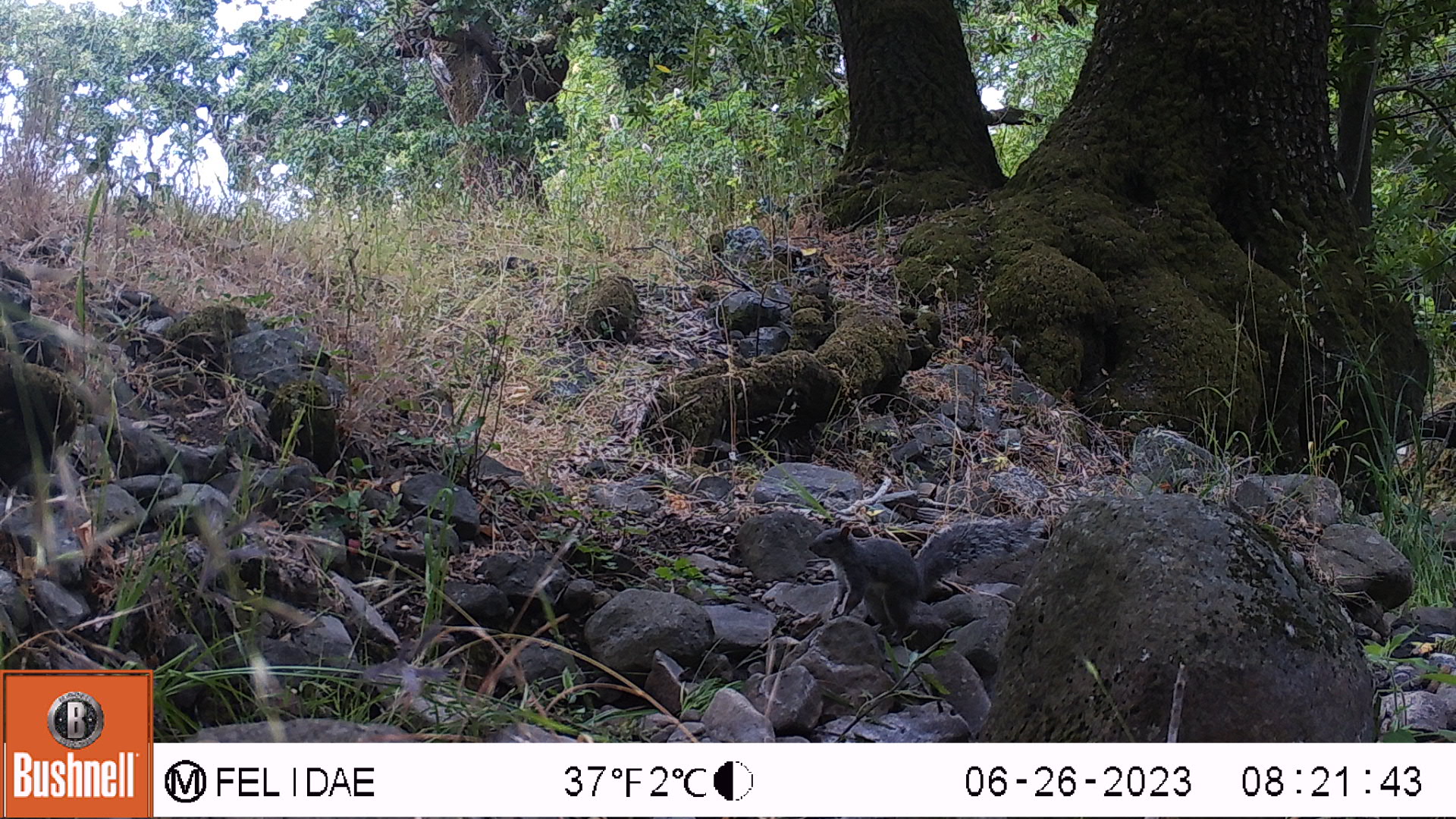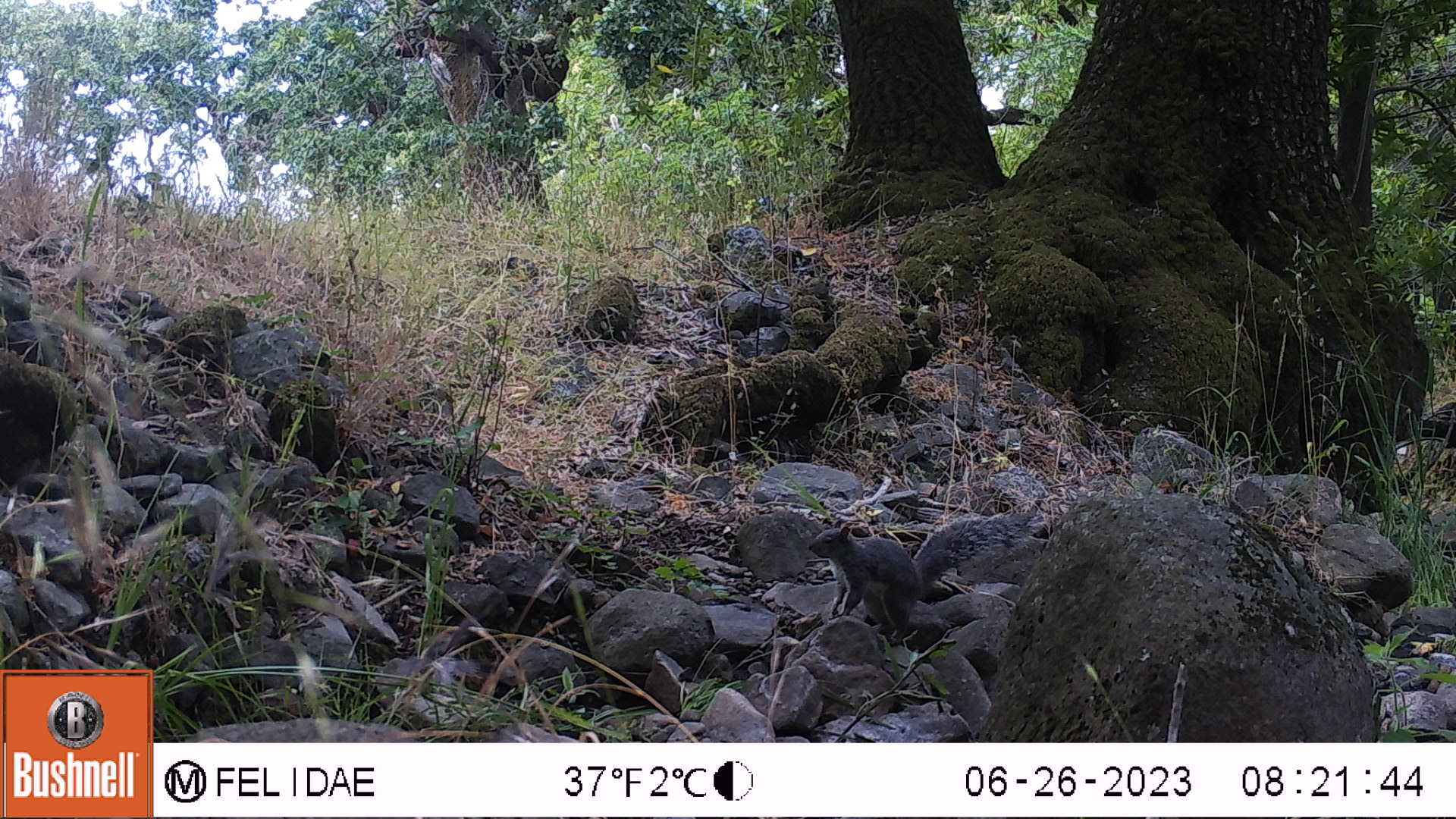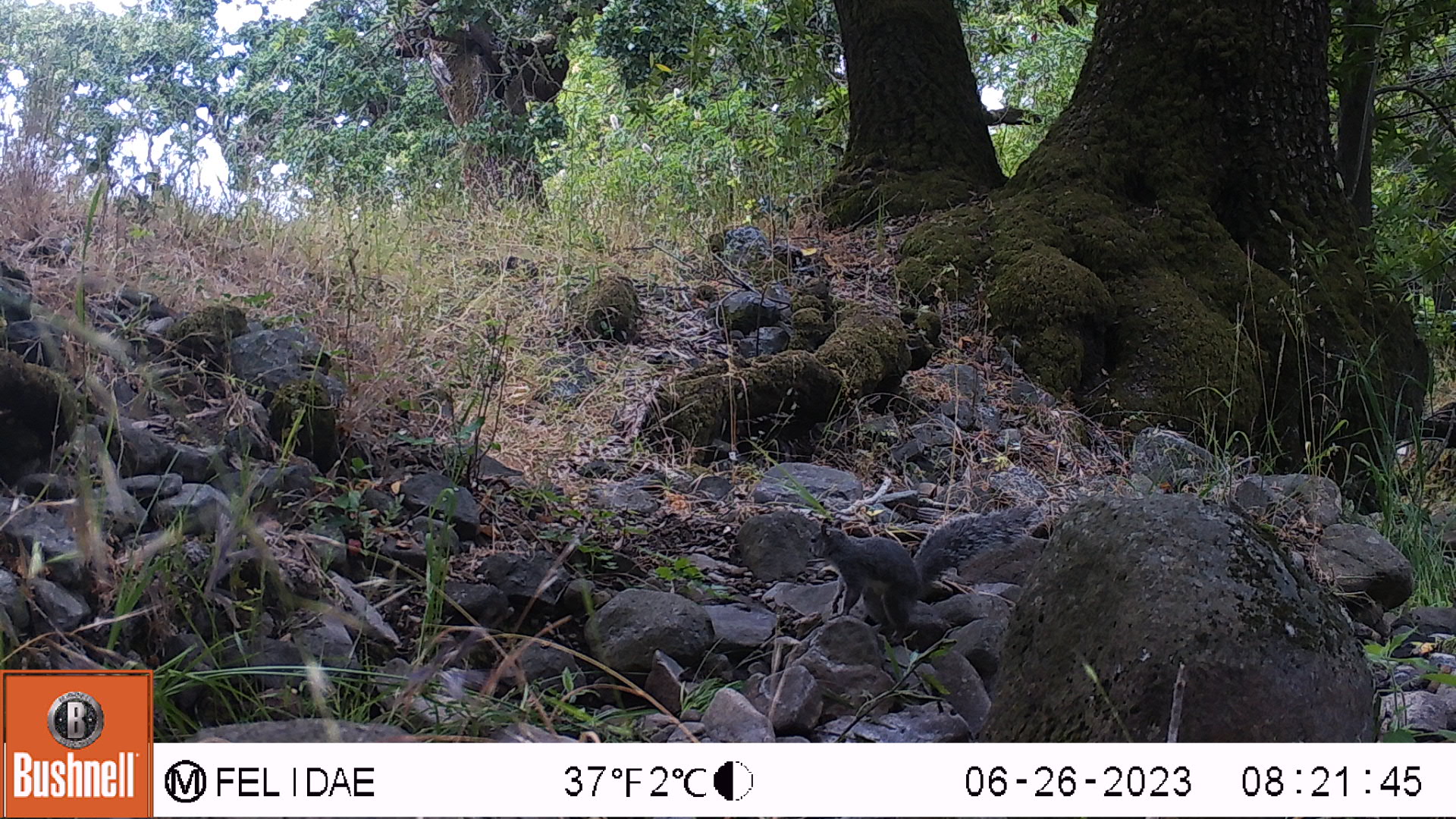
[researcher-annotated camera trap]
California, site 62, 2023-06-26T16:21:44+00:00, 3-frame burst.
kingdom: Animalia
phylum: Chordata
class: Mammalia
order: Rodentia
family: Sciuridae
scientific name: Sciuridae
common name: squirrel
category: unknown squirrel